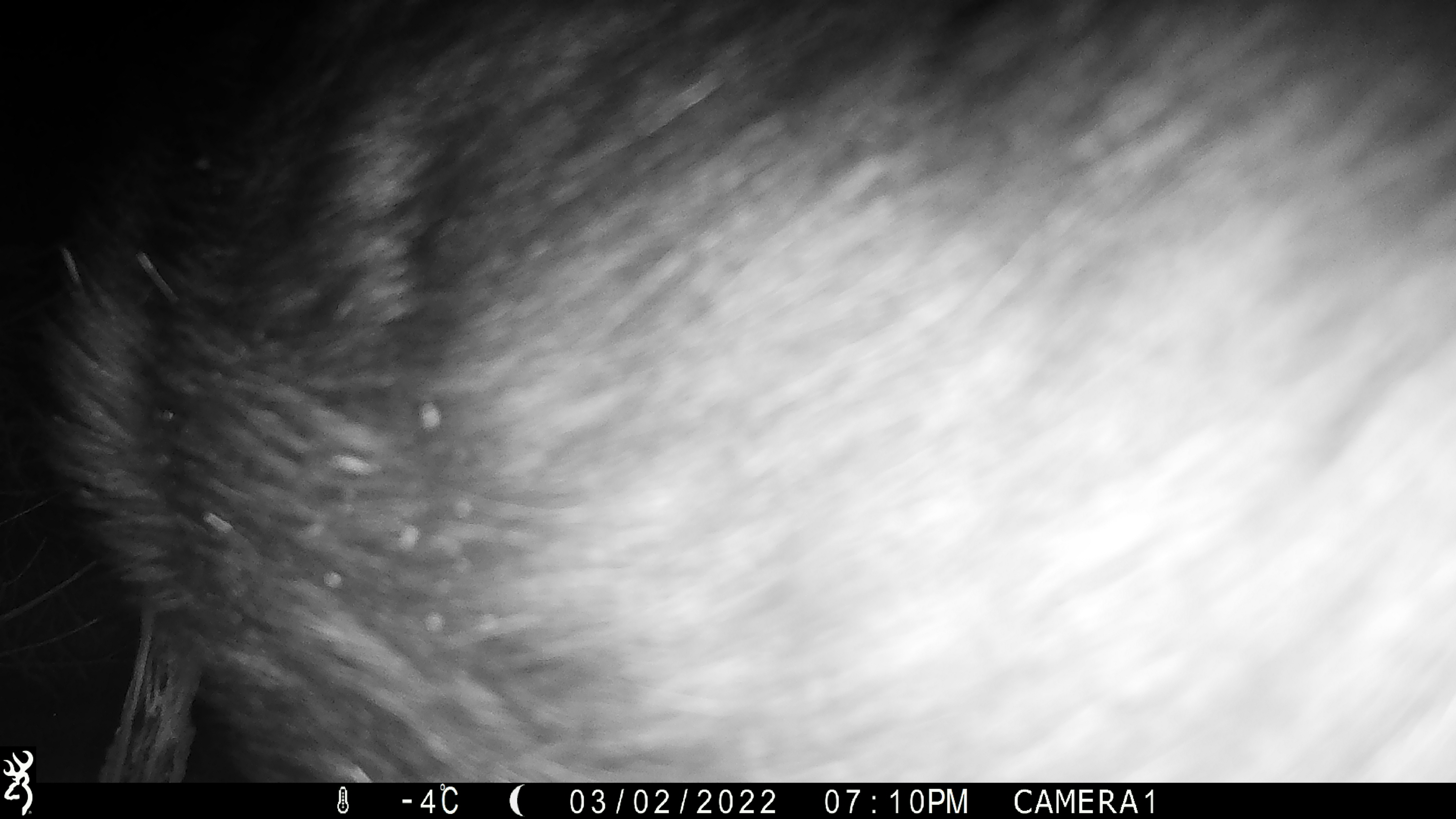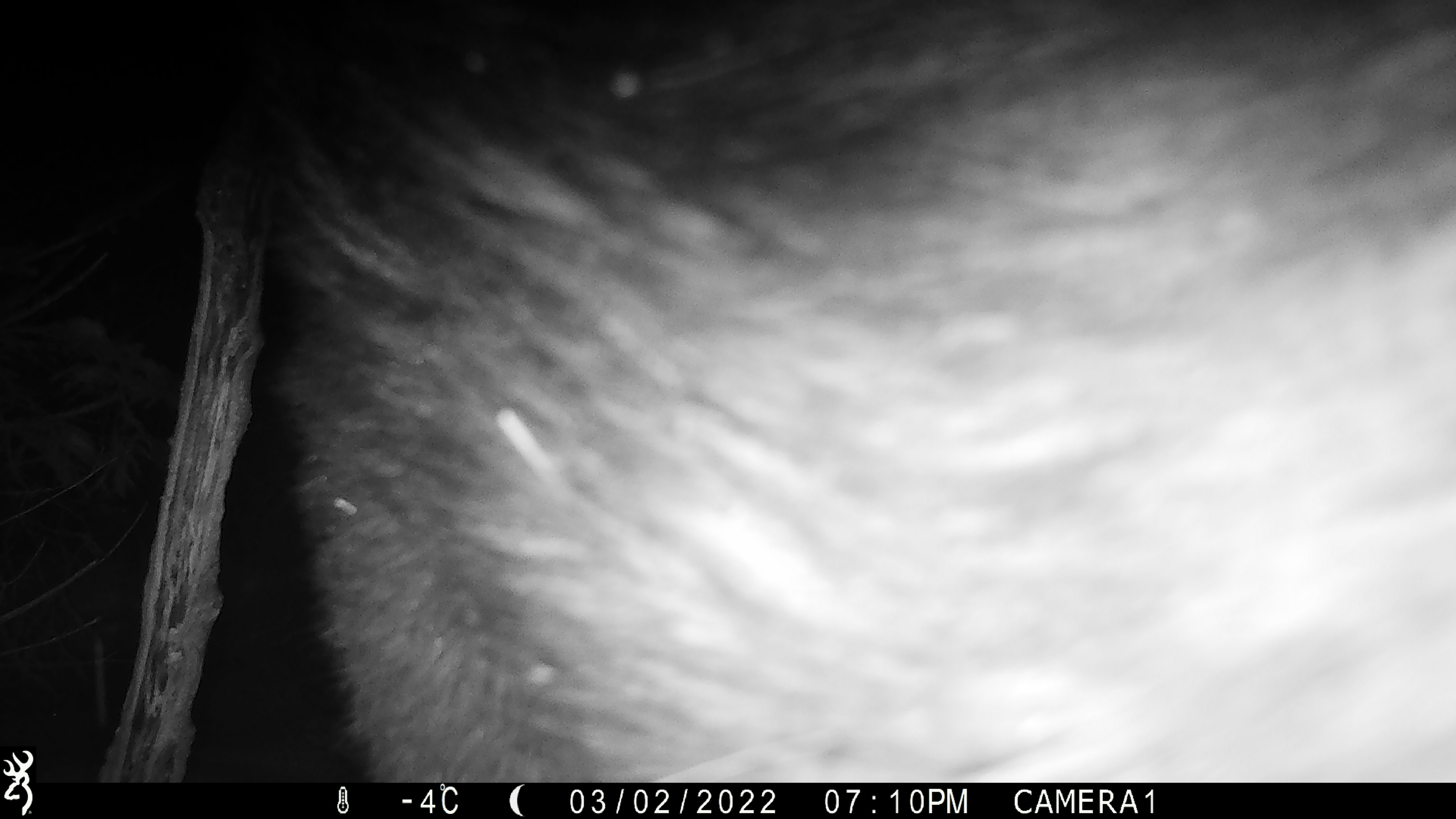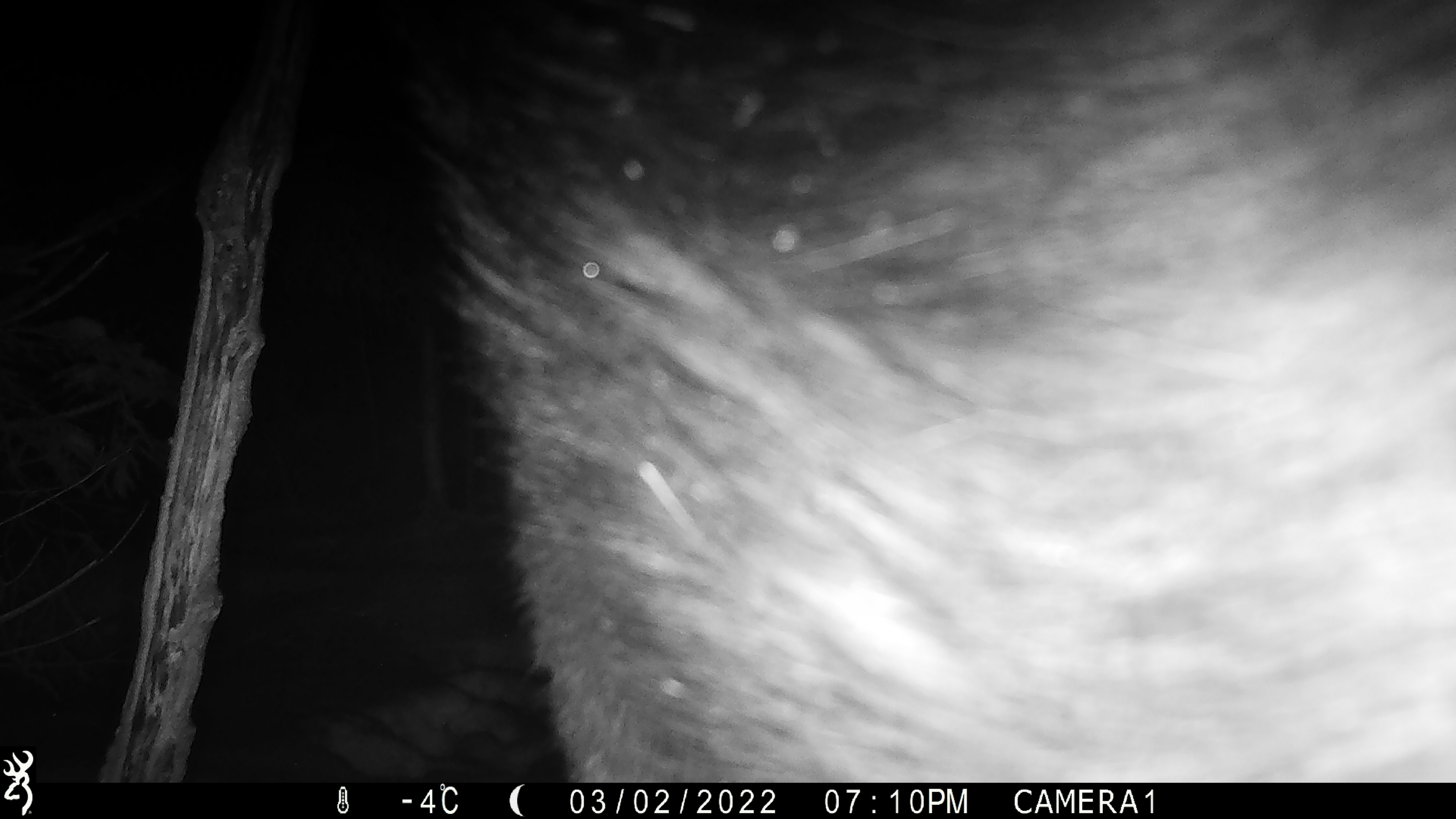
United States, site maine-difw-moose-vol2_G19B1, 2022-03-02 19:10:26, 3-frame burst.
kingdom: Animalia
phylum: Chordata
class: Mammalia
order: Artiodactyla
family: Cervidae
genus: Alces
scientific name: Alces alces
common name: moose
Moose (Alces alces).